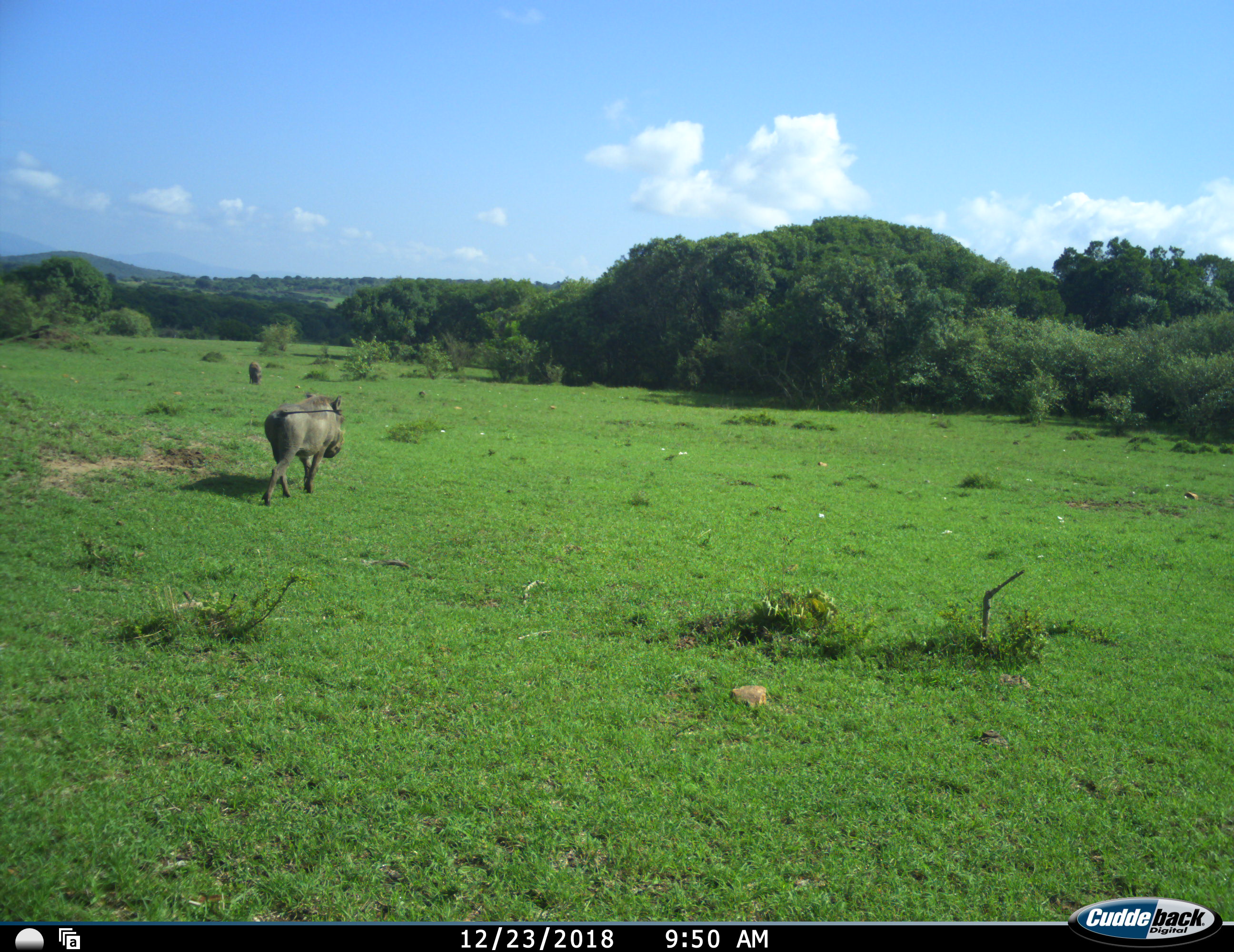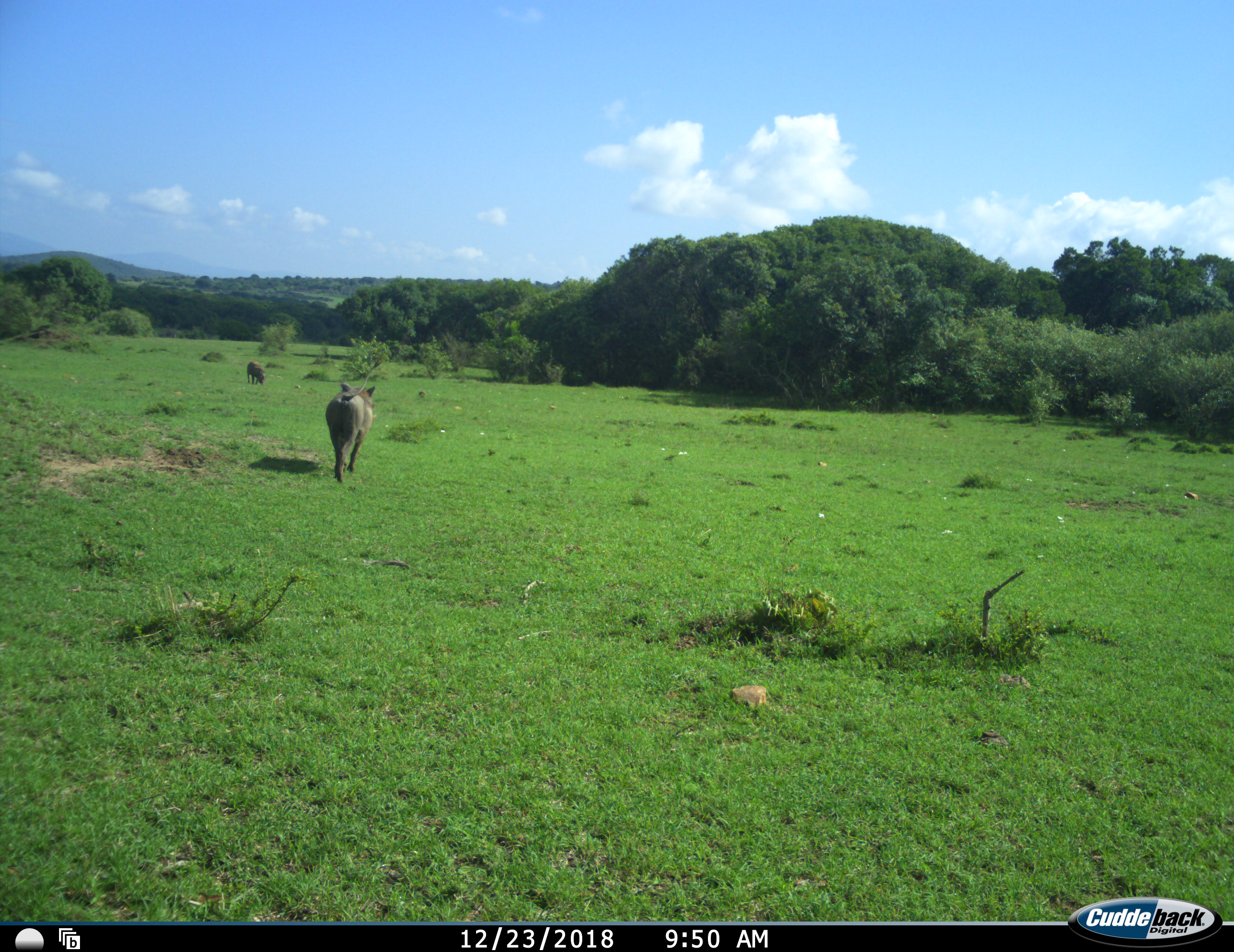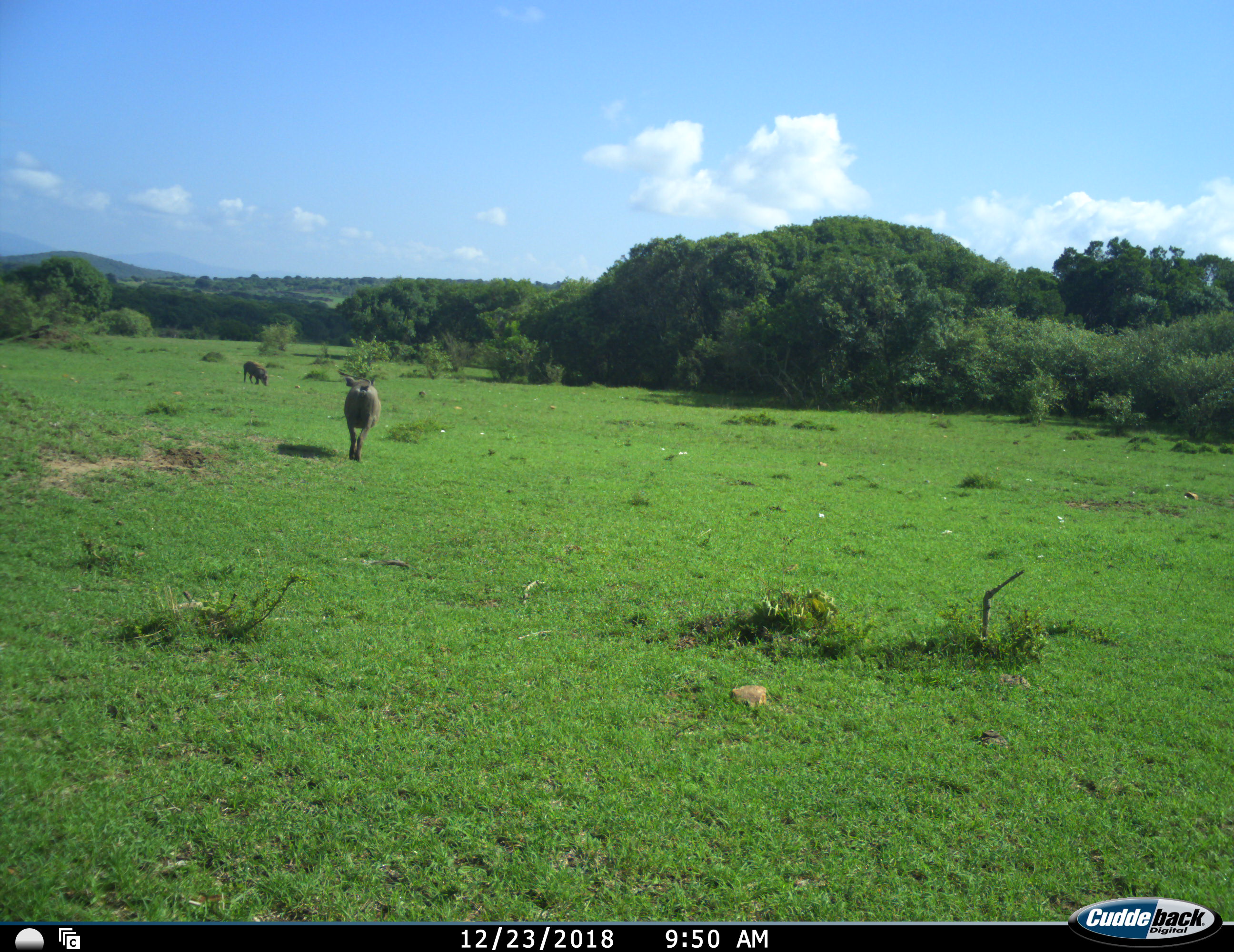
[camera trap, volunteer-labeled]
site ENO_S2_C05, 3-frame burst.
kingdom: Animalia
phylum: Chordata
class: Mammalia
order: Artiodactyla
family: Suidae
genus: Phacochoerus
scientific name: Phacochoerus africanus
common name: warthog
Warthog (Phacochoerus africanus), count 2. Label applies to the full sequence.